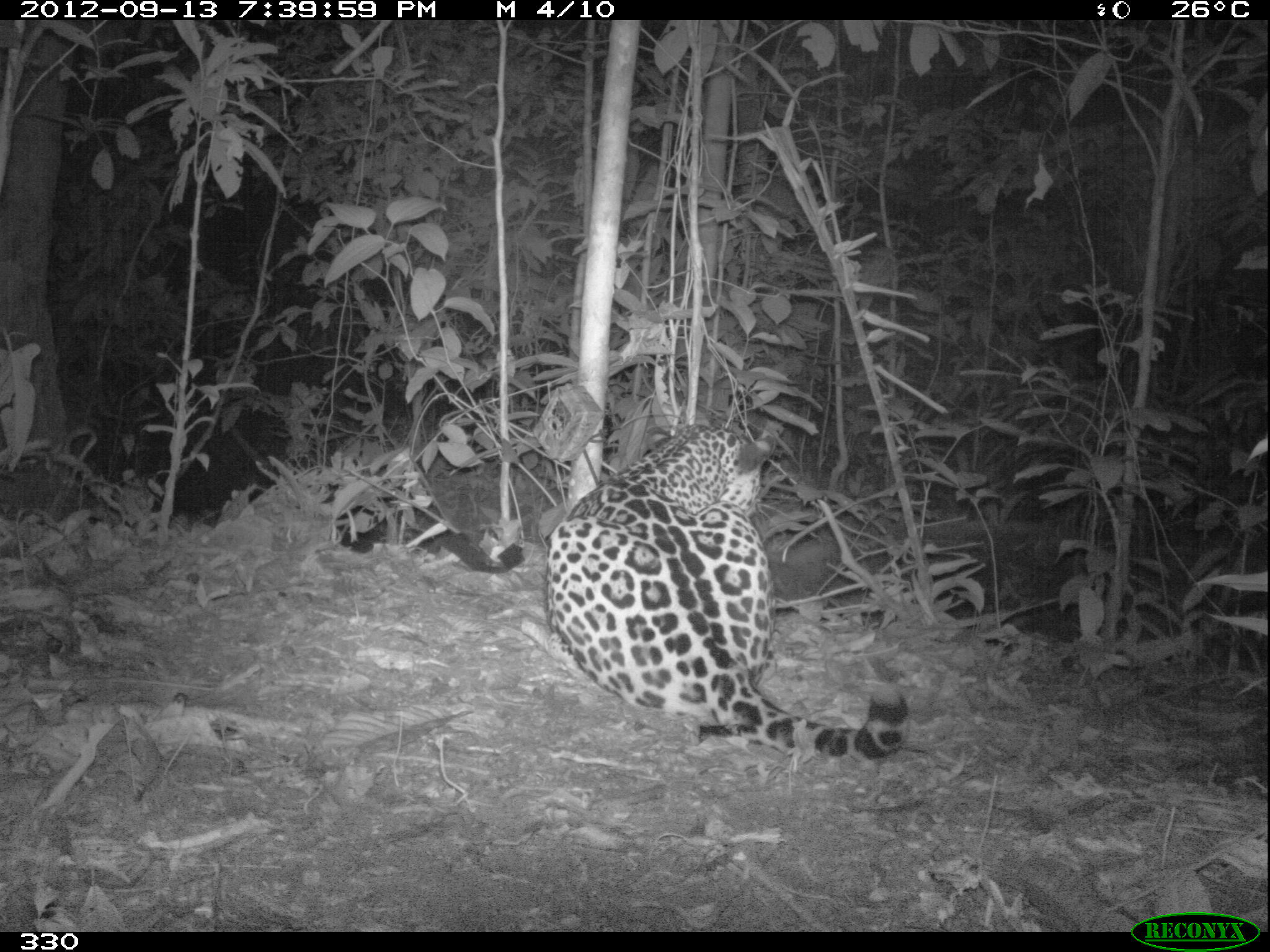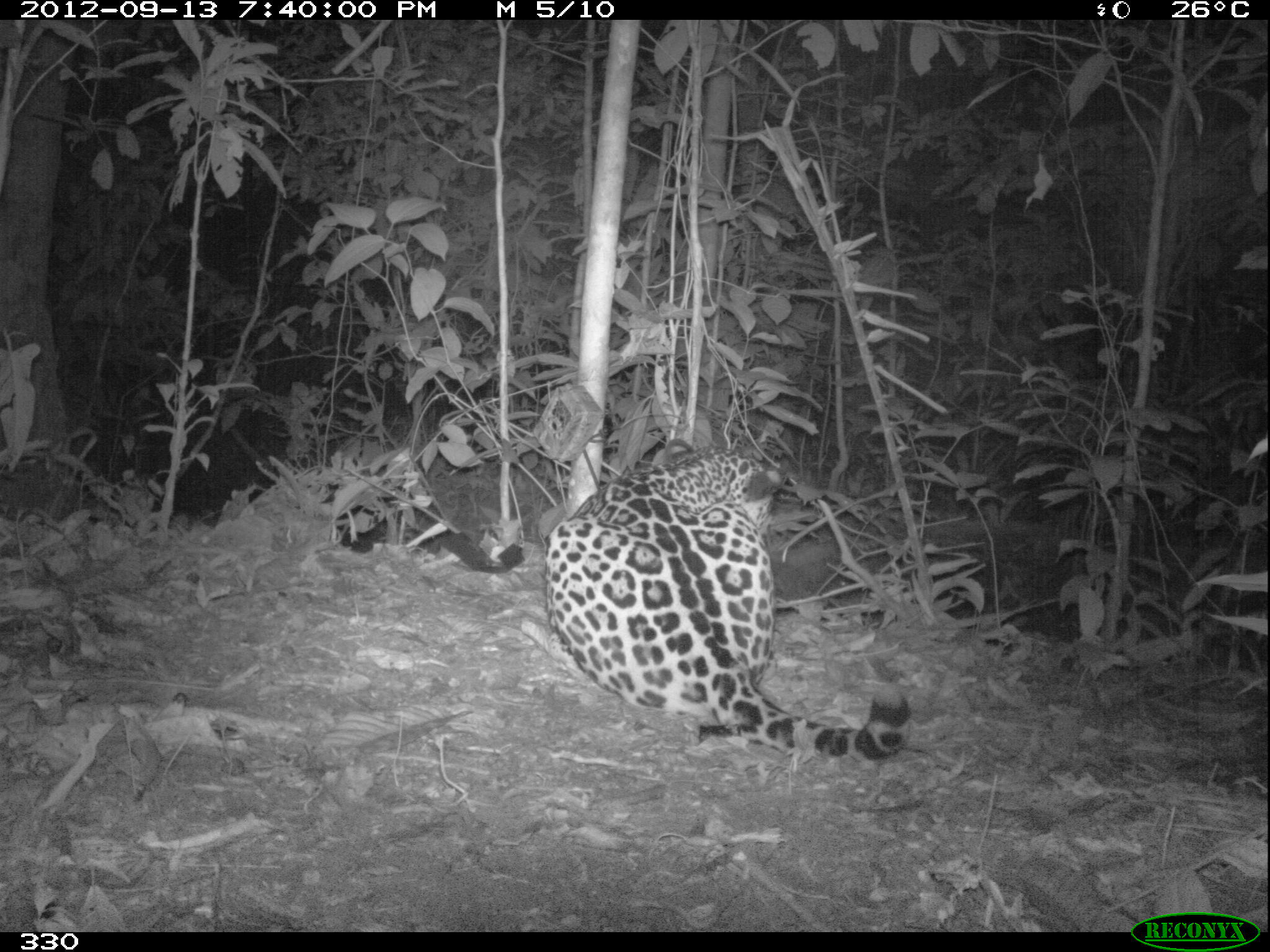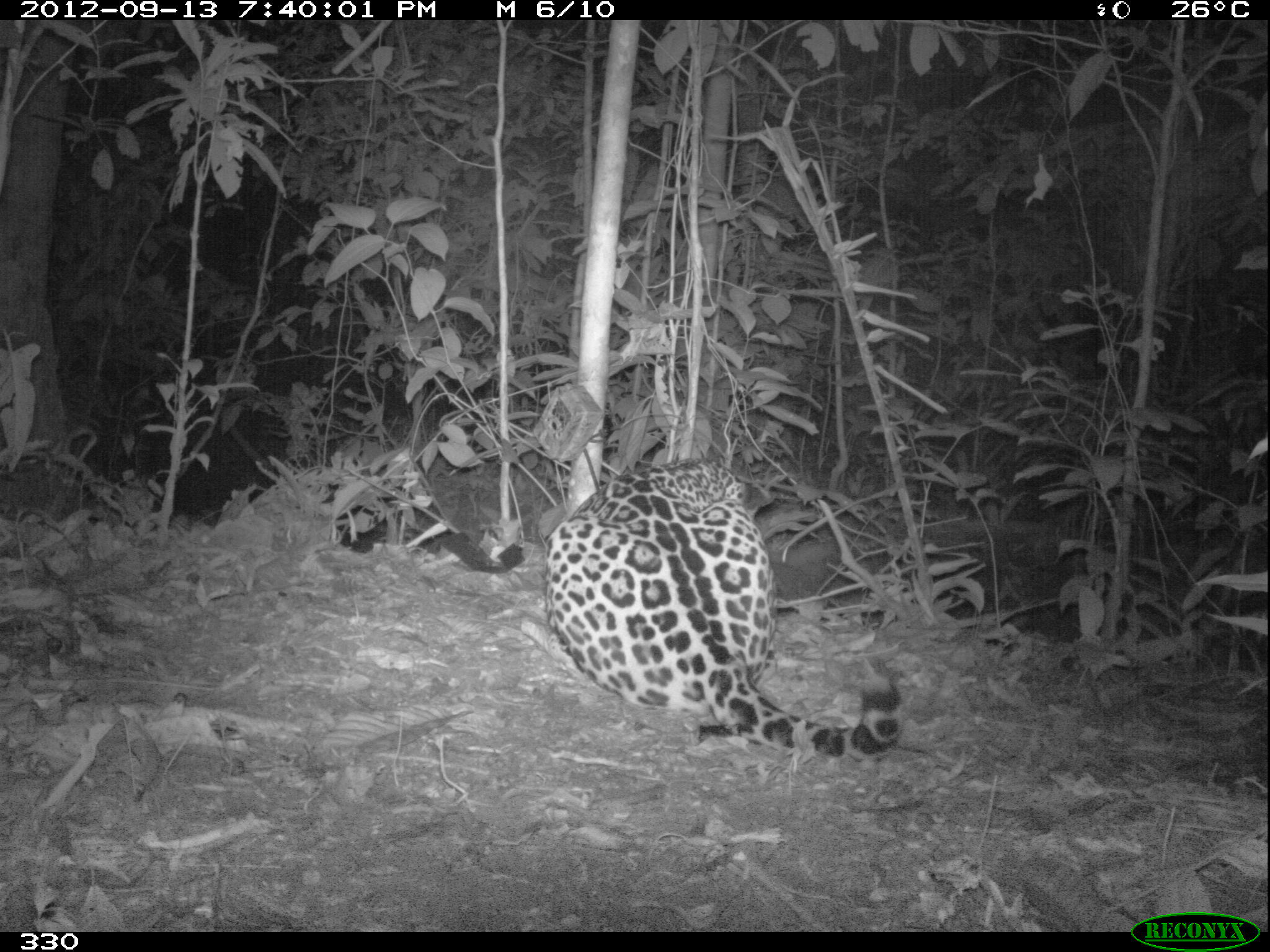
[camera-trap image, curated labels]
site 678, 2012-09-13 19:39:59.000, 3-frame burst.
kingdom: Animalia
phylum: Chordata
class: Mammalia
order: Carnivora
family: Felidae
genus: Panthera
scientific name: Panthera onca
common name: jaguar